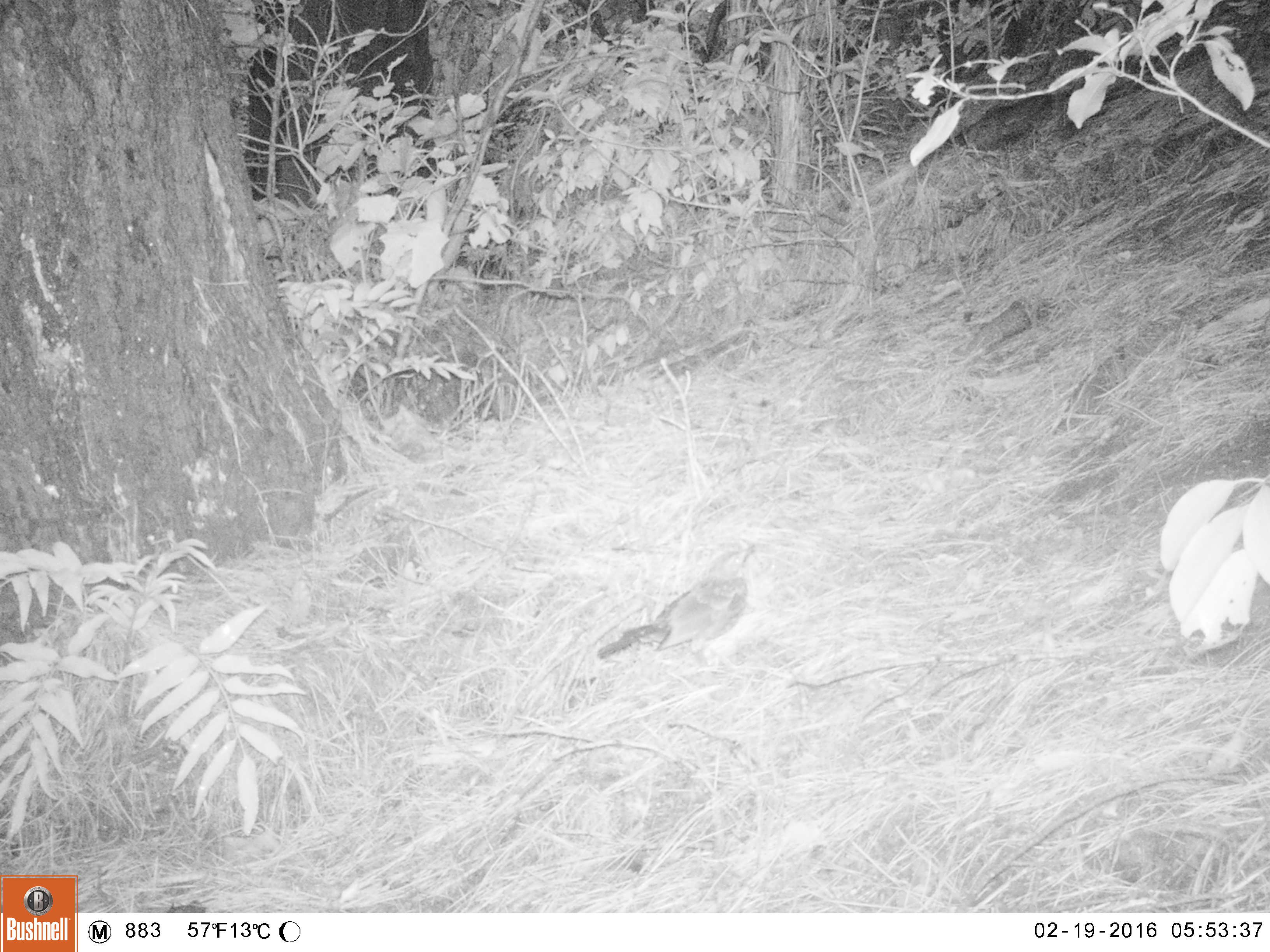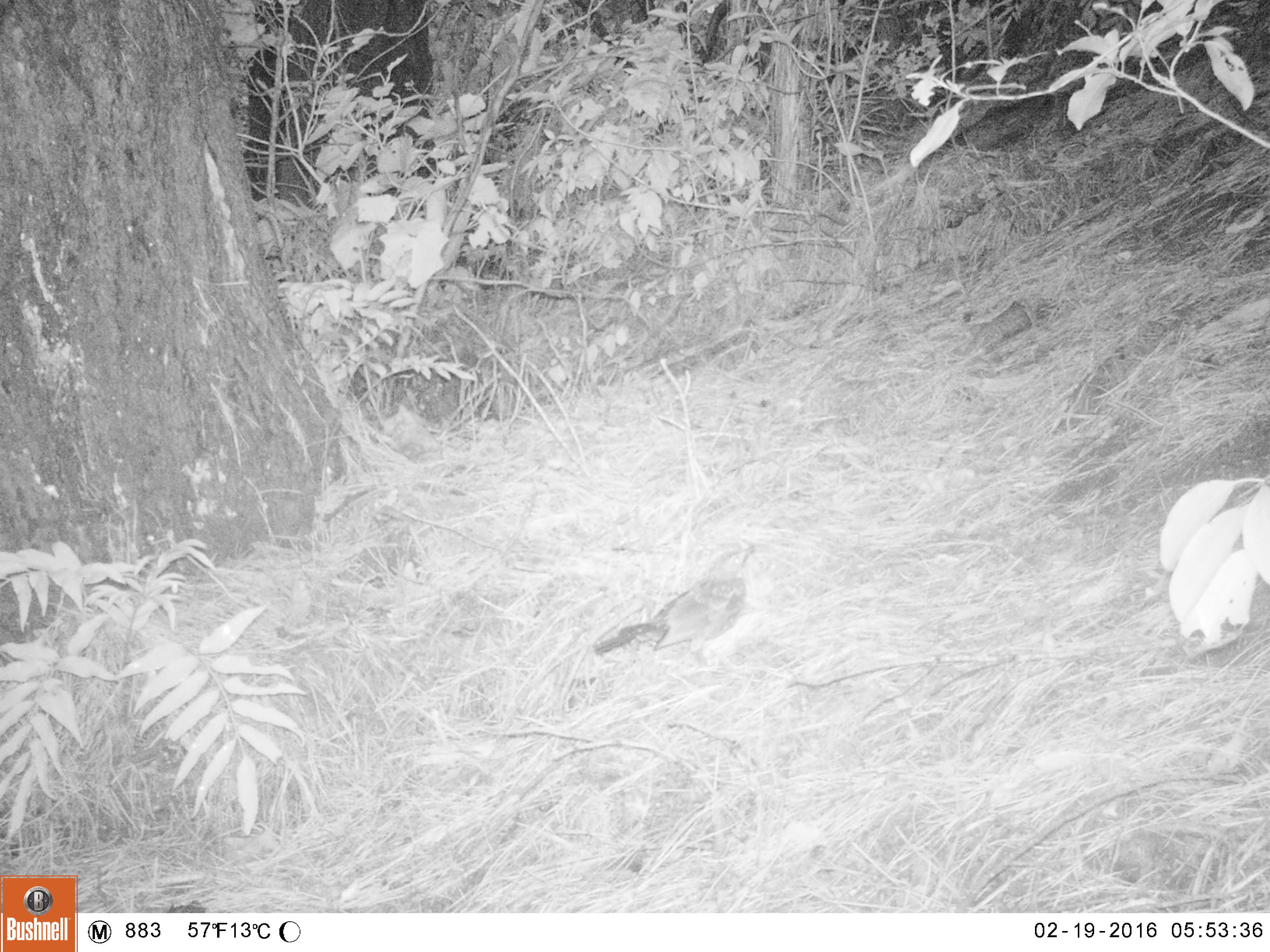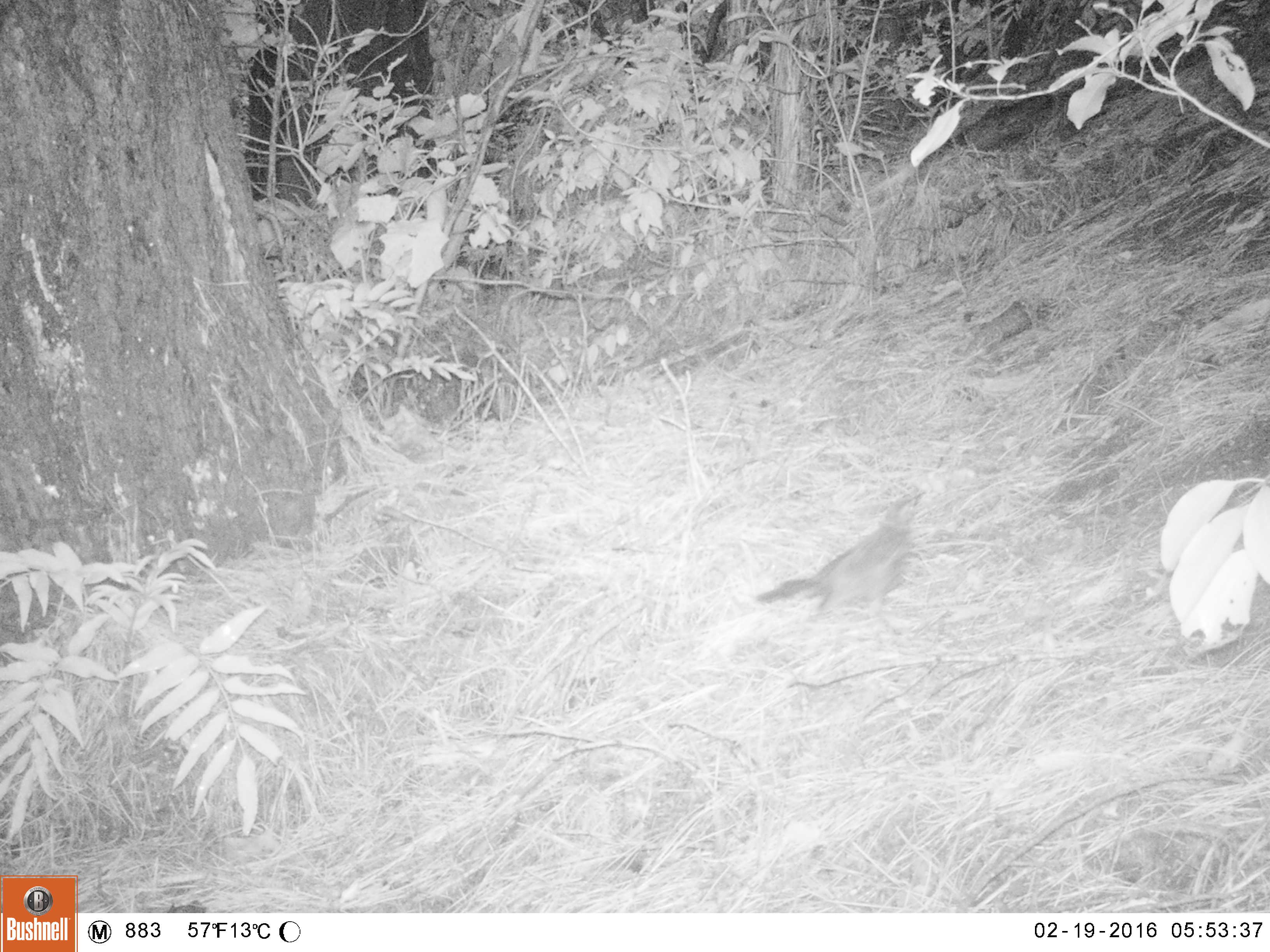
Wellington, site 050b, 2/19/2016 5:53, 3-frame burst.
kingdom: Animalia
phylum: Chordata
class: Aves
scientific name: Aves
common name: bird